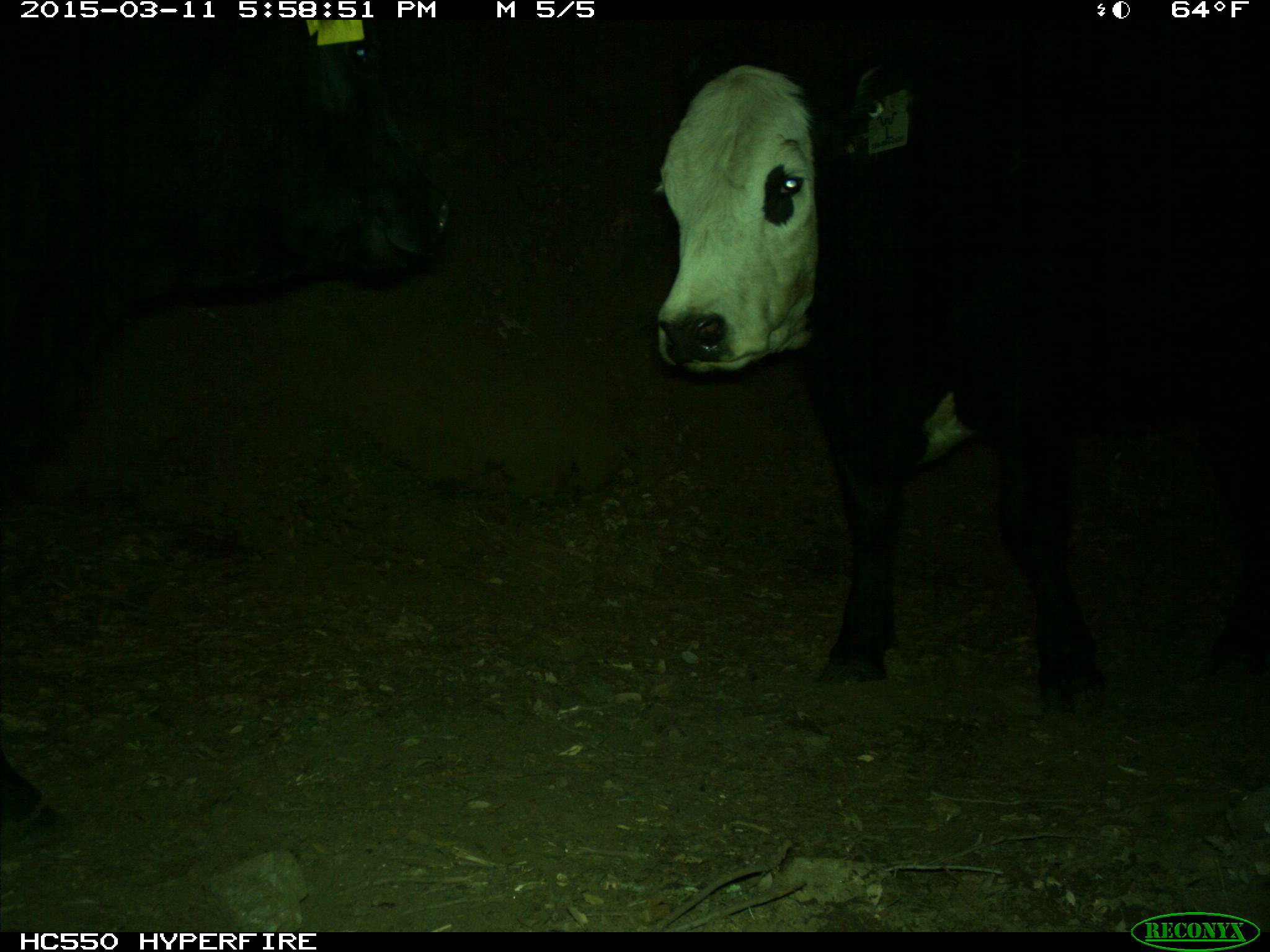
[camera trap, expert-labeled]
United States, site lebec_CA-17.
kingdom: Animalia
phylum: Chordata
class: Mammalia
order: Artiodactyla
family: Bovidae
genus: Bos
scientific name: Bos taurus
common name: domestic cow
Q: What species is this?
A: Bos taurus (domestic cow).